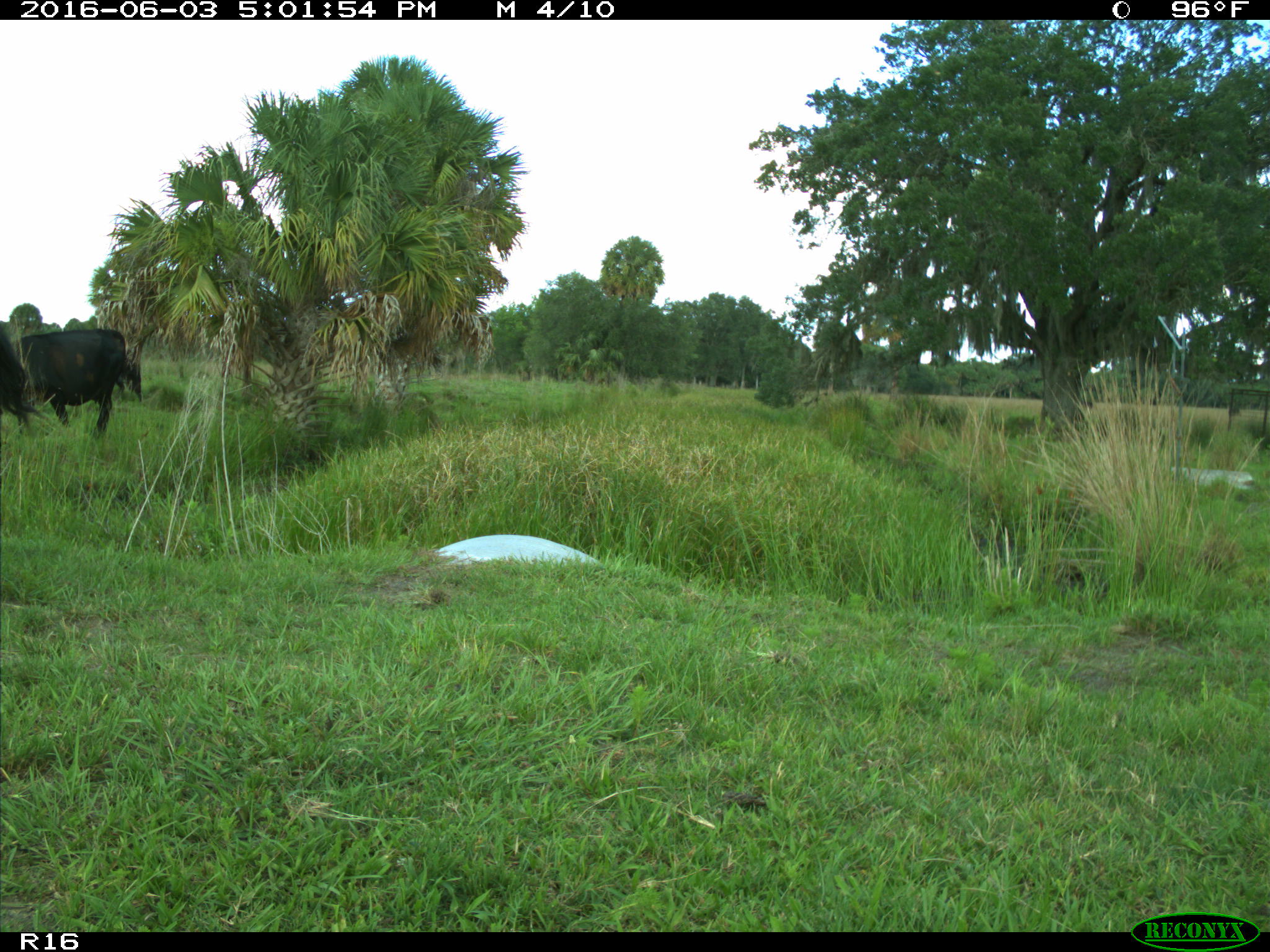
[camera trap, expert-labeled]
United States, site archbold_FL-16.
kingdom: Animalia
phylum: Chordata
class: Mammalia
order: Artiodactyla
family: Bovidae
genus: Bos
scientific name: Bos taurus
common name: domestic cow